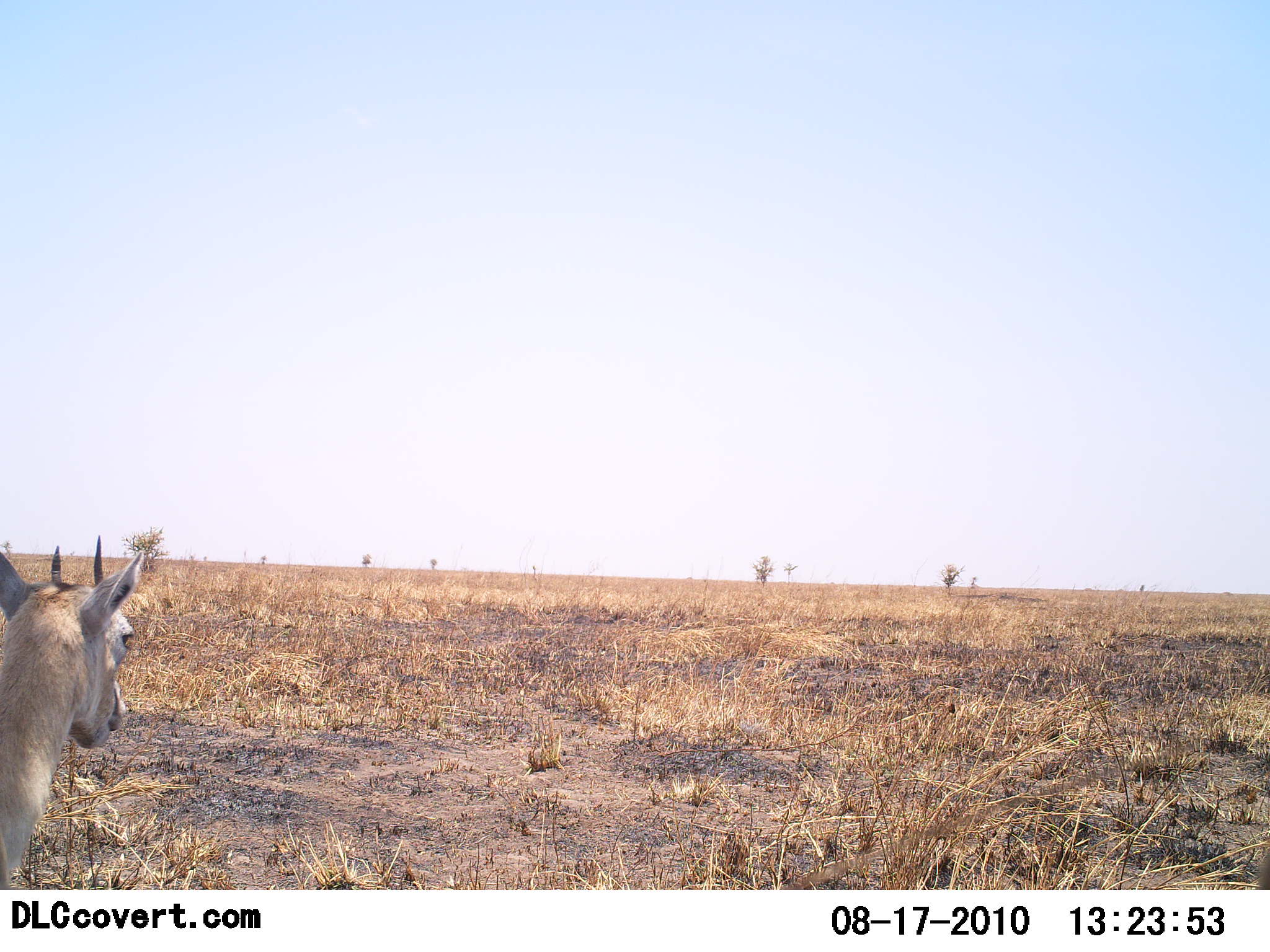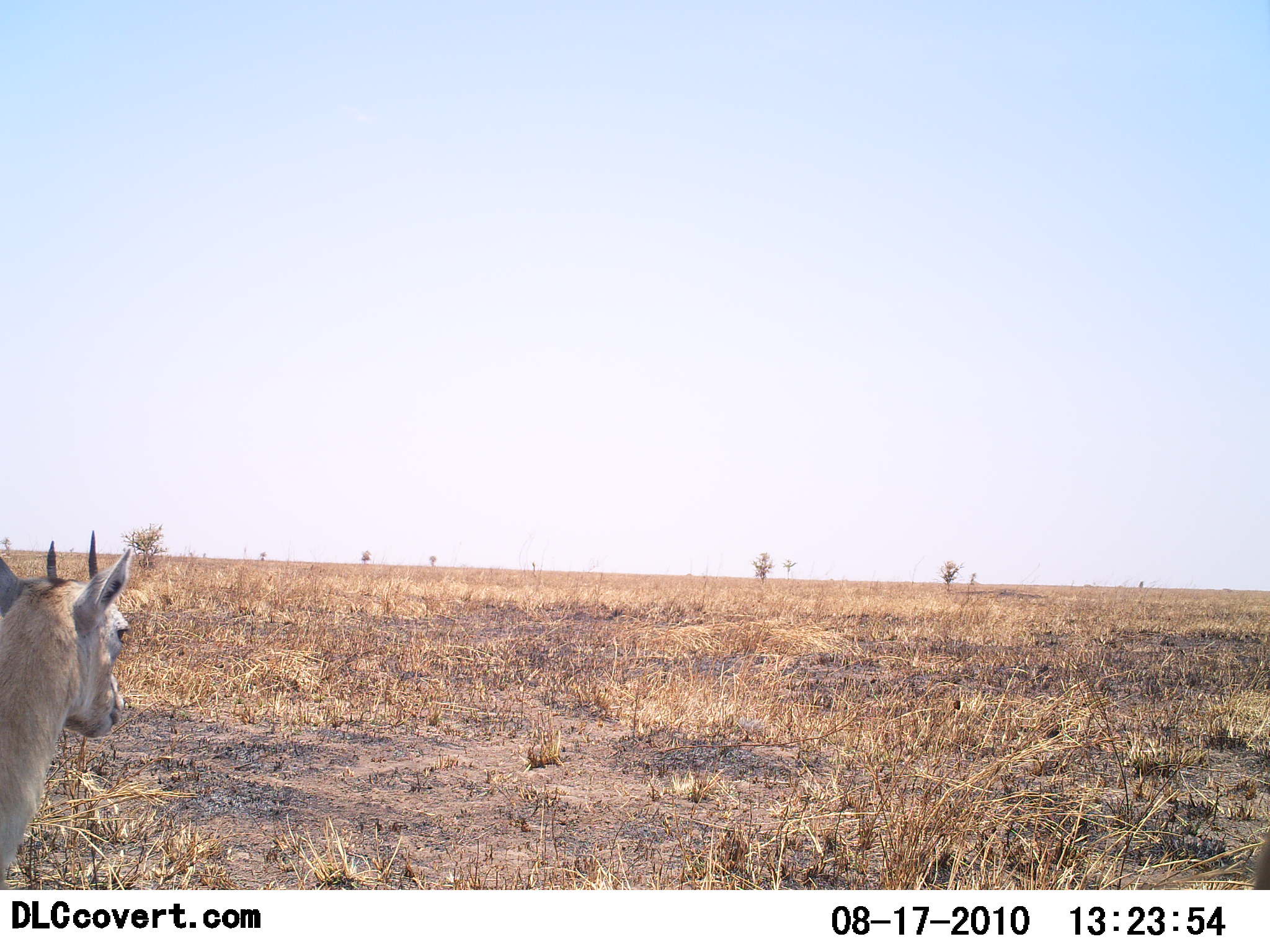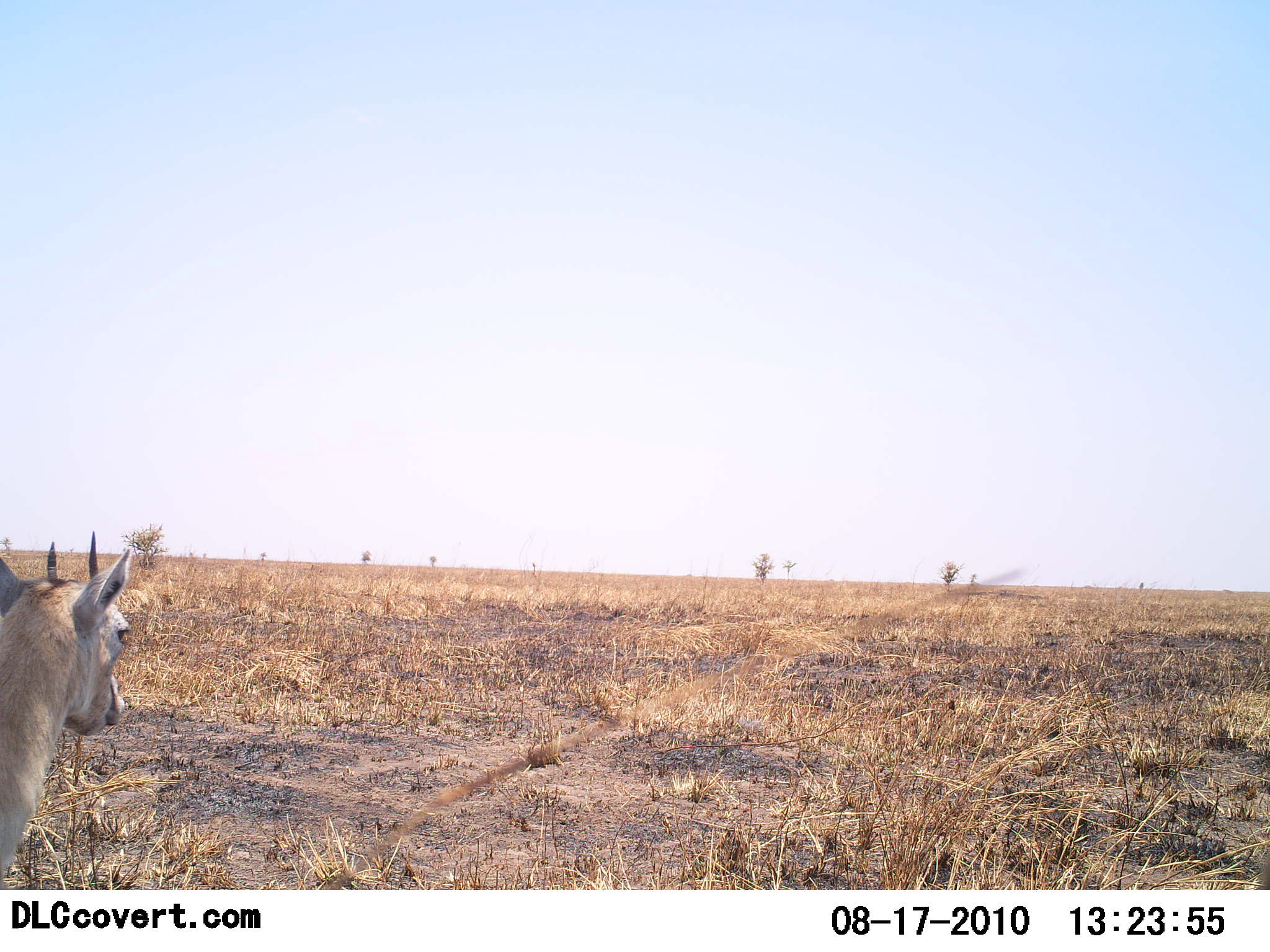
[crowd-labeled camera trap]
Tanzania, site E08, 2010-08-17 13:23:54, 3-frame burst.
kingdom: Animalia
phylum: Chordata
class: Mammalia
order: Artiodactyla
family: Bovidae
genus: Eudorcas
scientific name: Eudorcas thomsonii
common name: thomson's gazelle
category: gazellethomsons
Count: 1.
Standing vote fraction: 86%.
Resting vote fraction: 7%.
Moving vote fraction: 0%.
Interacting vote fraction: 0%.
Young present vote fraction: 0%.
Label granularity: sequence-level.